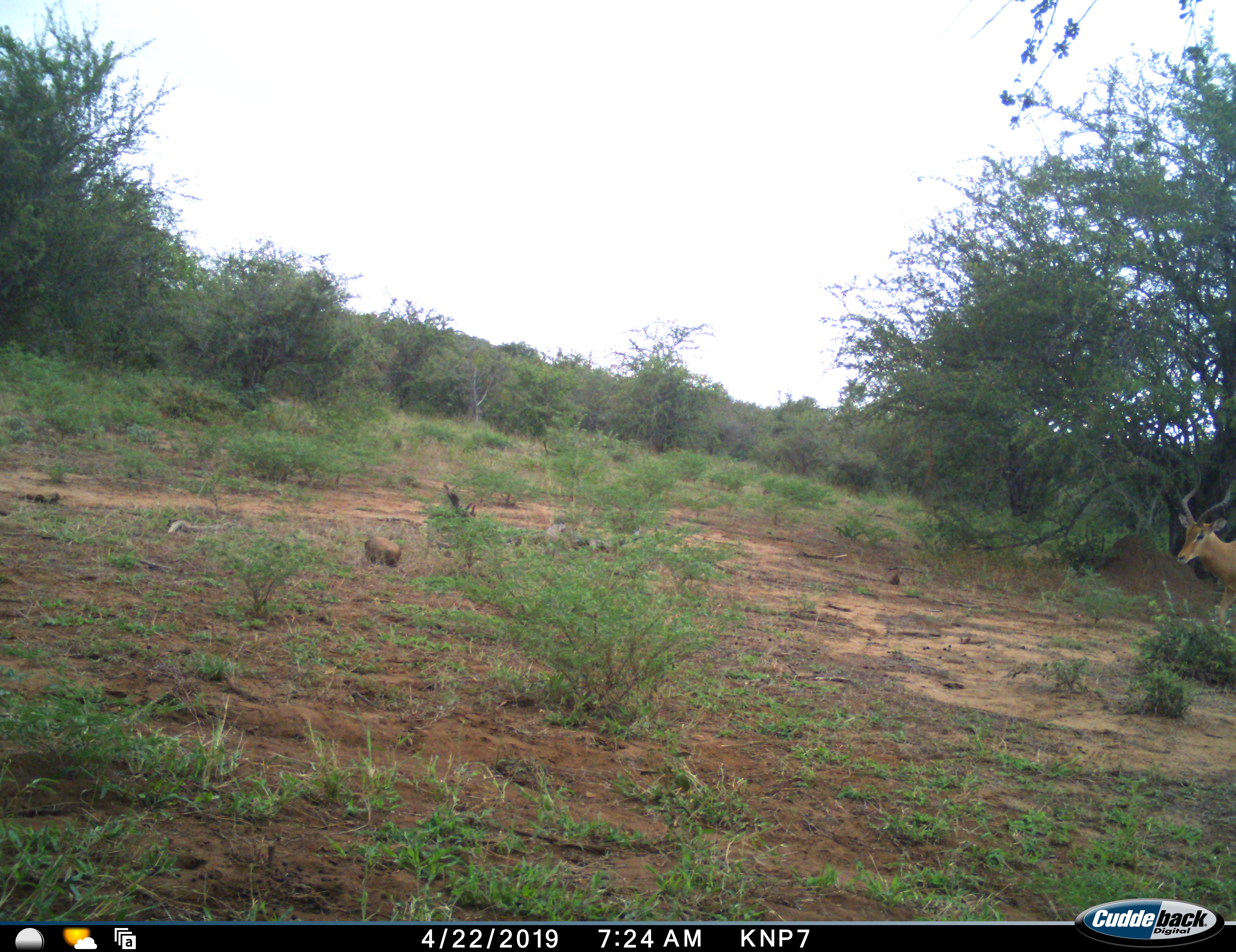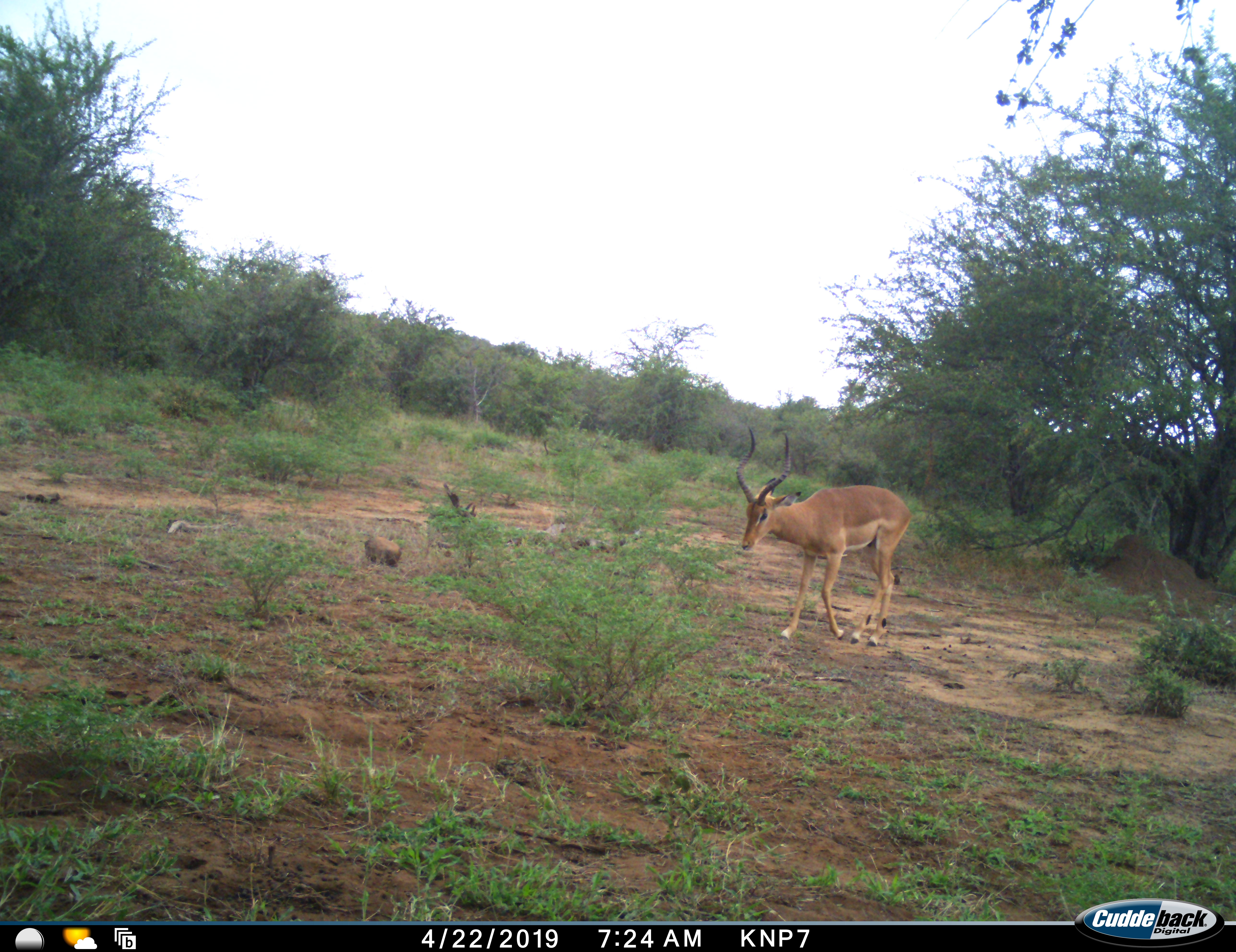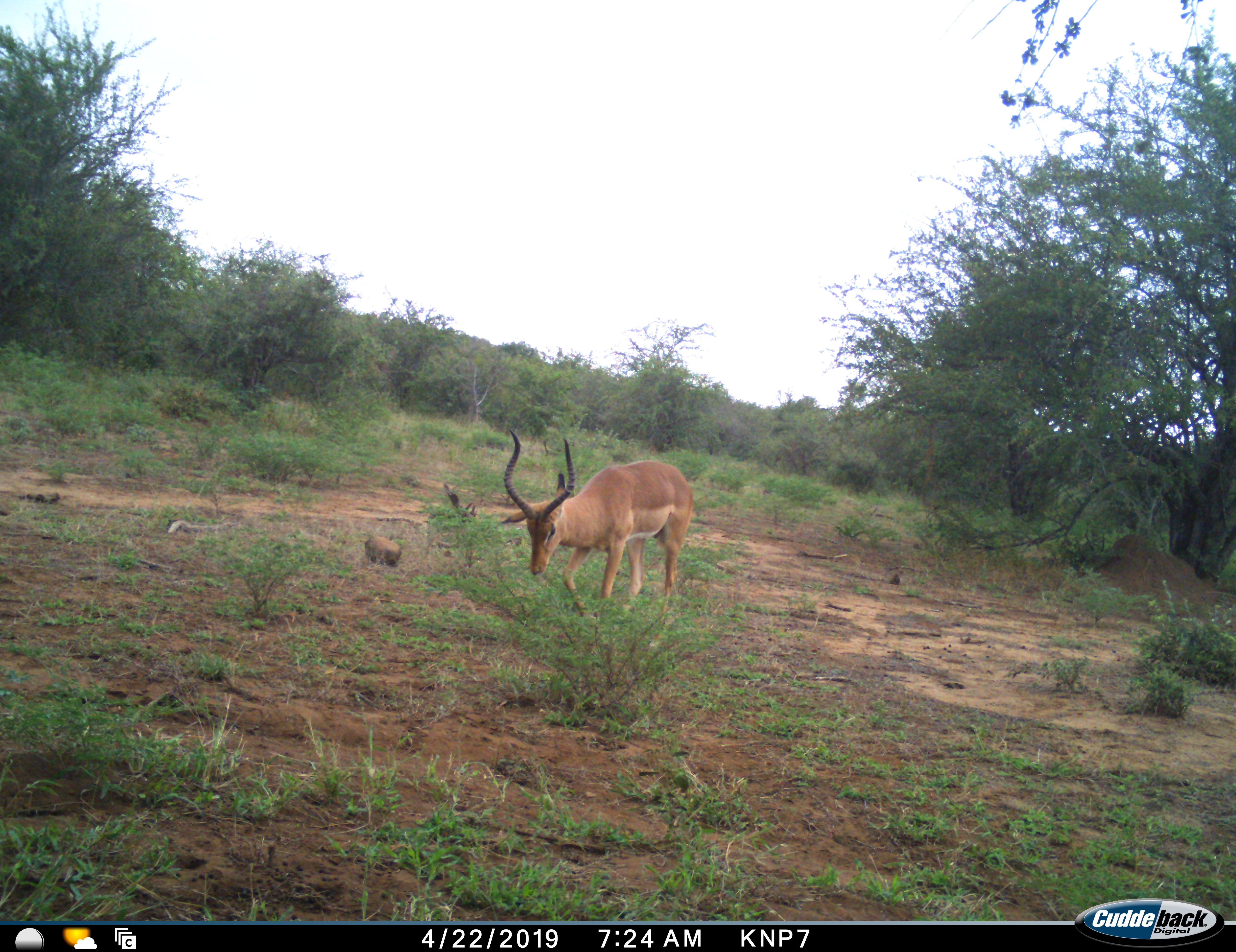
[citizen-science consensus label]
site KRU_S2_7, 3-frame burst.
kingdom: Animalia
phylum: Chordata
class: Mammalia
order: Artiodactyla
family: Bovidae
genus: Aepyceros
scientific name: Aepyceros melampus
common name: impala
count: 1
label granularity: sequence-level